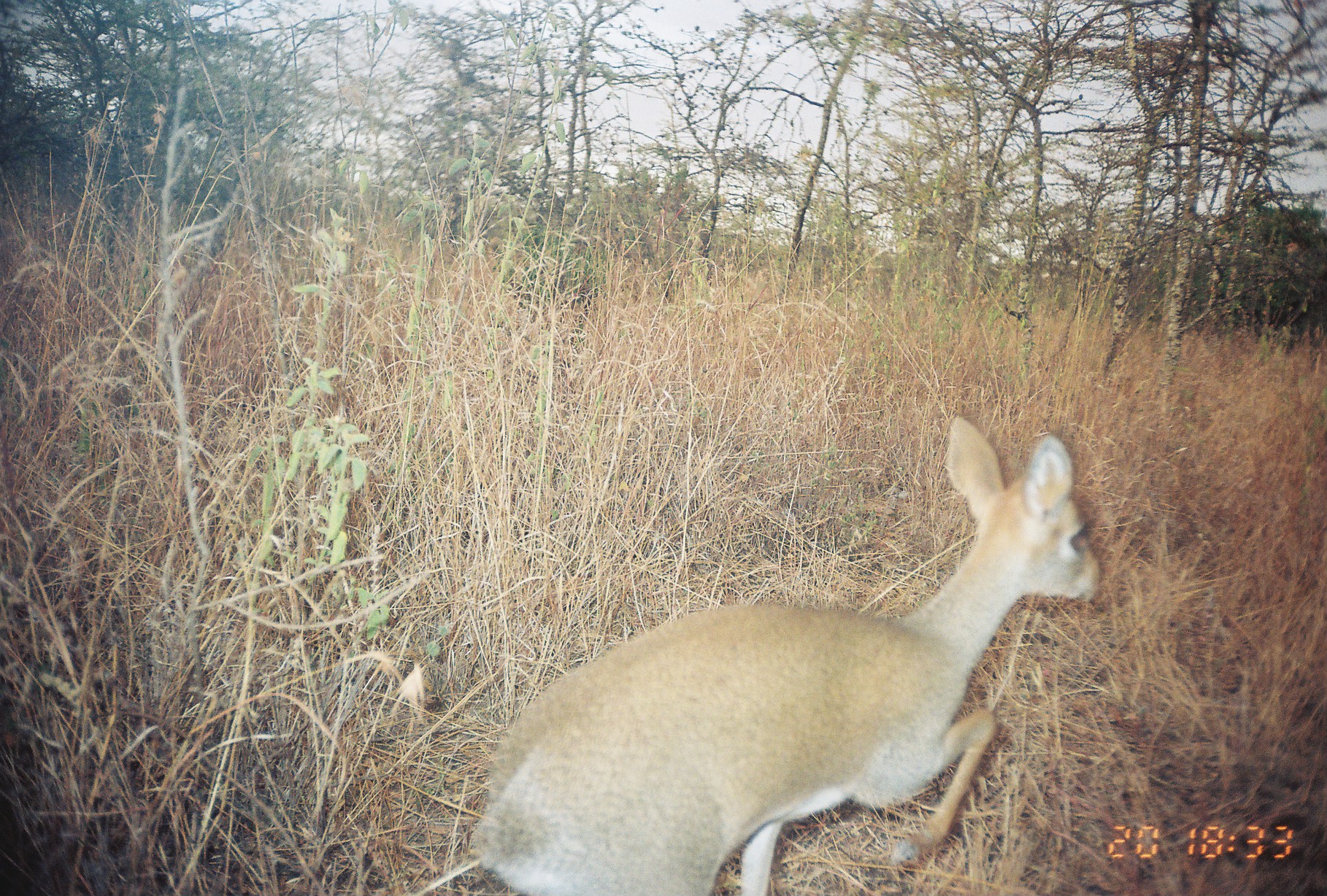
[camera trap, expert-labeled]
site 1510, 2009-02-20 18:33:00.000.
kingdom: Animalia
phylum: Chordata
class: Mammalia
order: Artiodactyla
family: Bovidae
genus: Madoqua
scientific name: Madoqua guentheri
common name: günther's dik-dik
Madoqua guentheri (günther's dik-dik), count 1.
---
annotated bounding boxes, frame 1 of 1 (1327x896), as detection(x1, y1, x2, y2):
madoqua guentheri: detection(463, 414, 1106, 896)